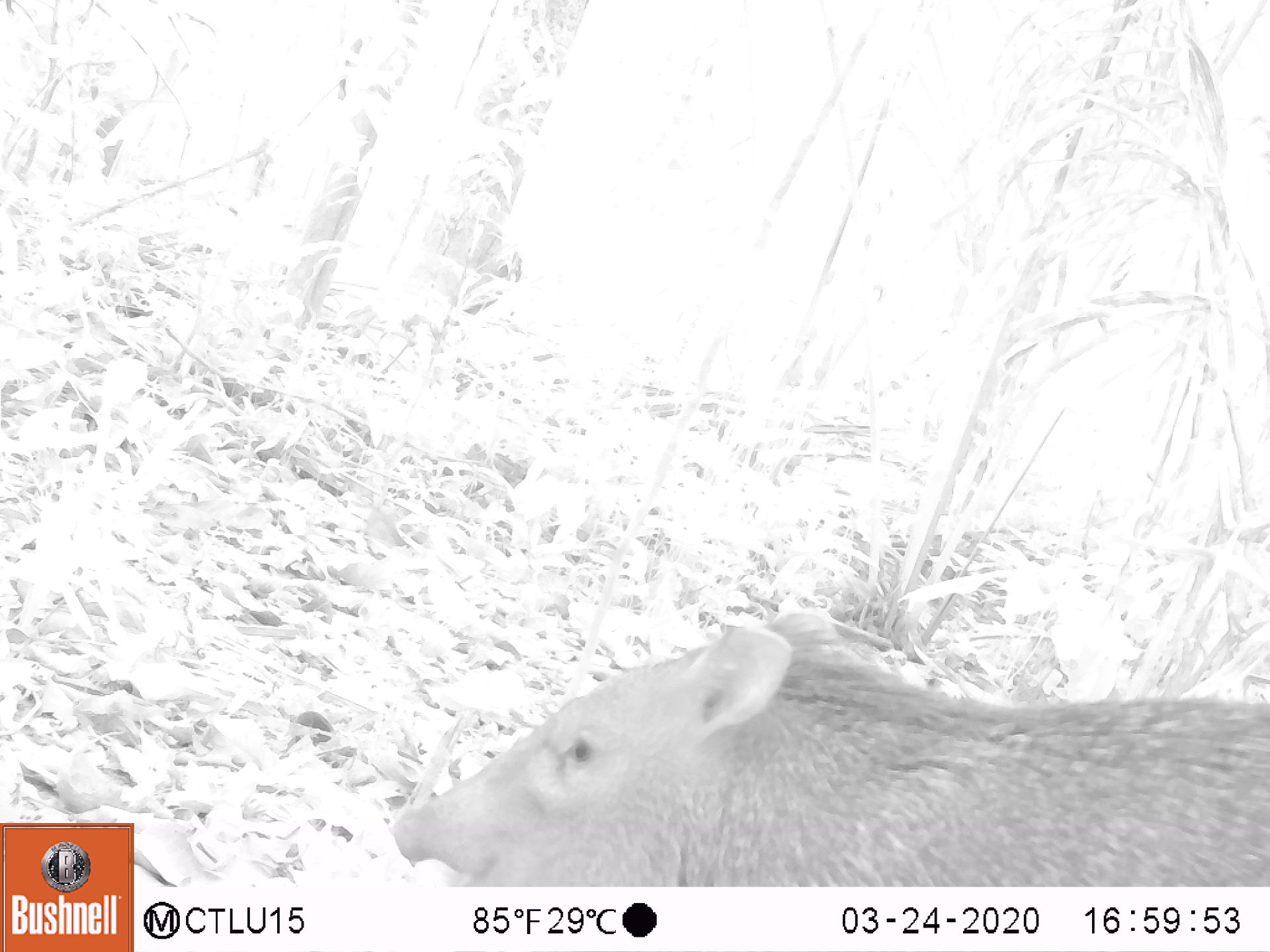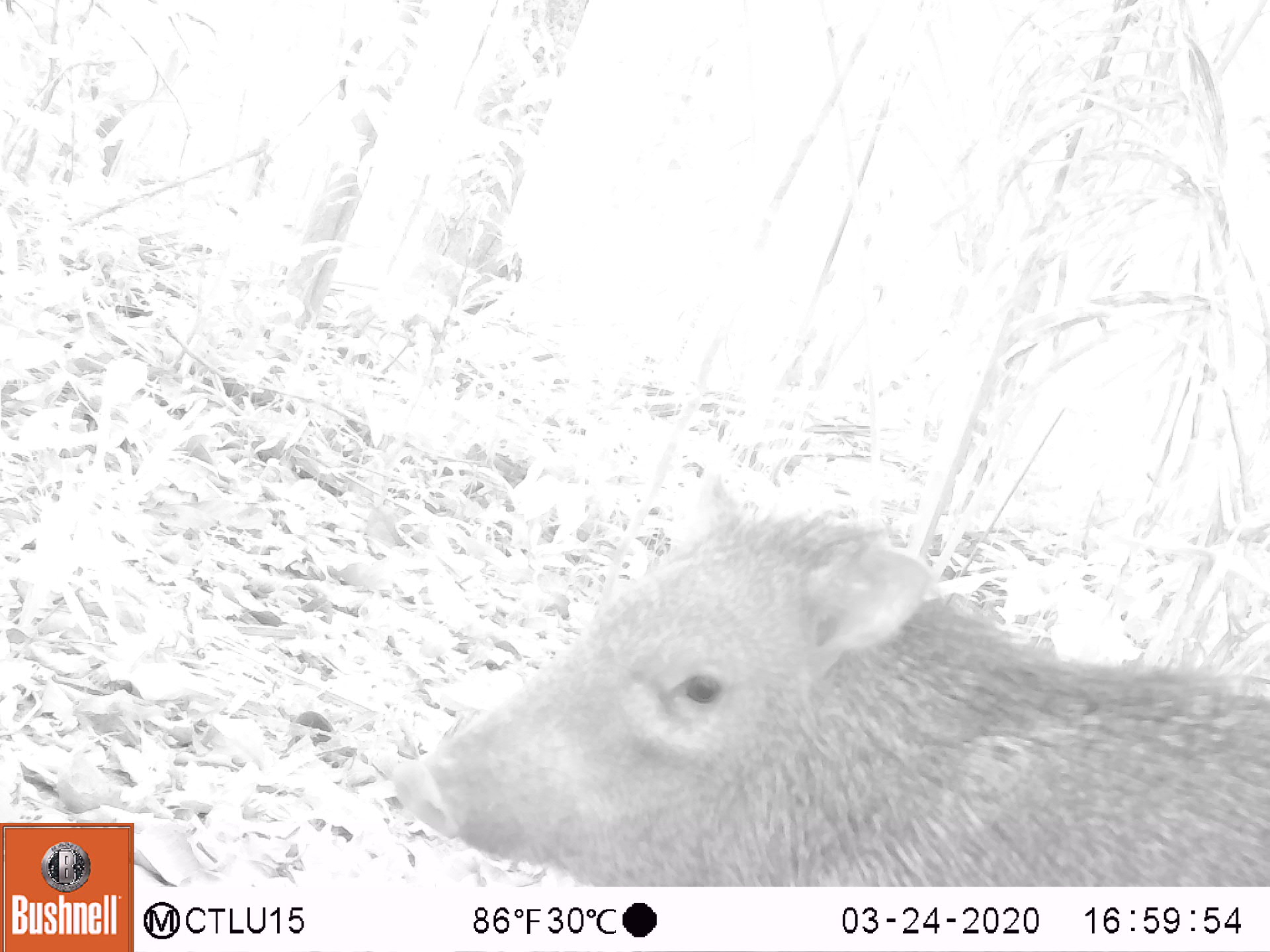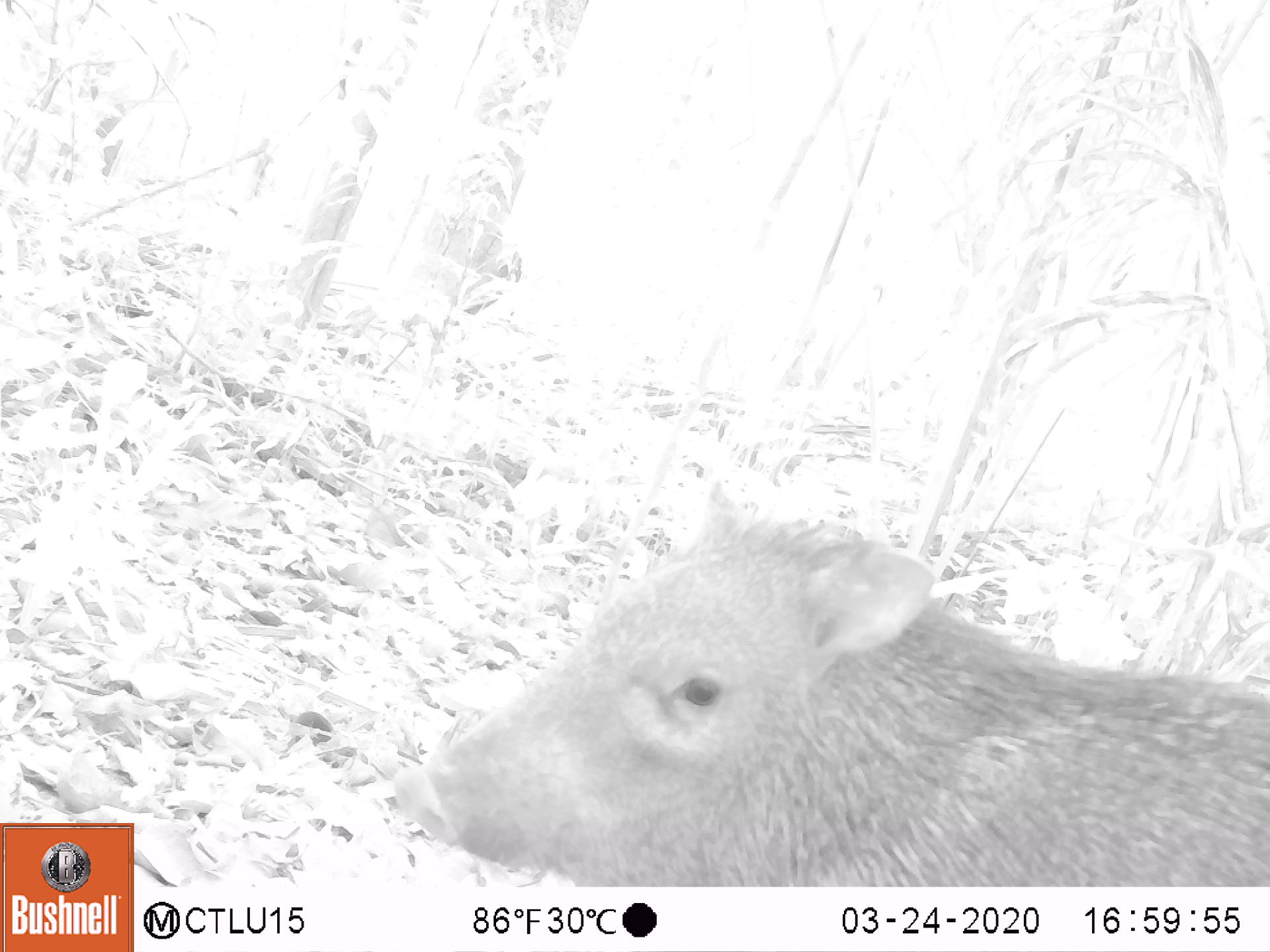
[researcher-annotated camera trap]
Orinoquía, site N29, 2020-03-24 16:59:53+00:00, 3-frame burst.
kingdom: Animalia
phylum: Chordata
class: Mammalia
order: Artiodactyla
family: Tayassuidae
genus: Pecari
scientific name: Pecari tajacu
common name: collared peccary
Collared peccary (Pecari tajacu).